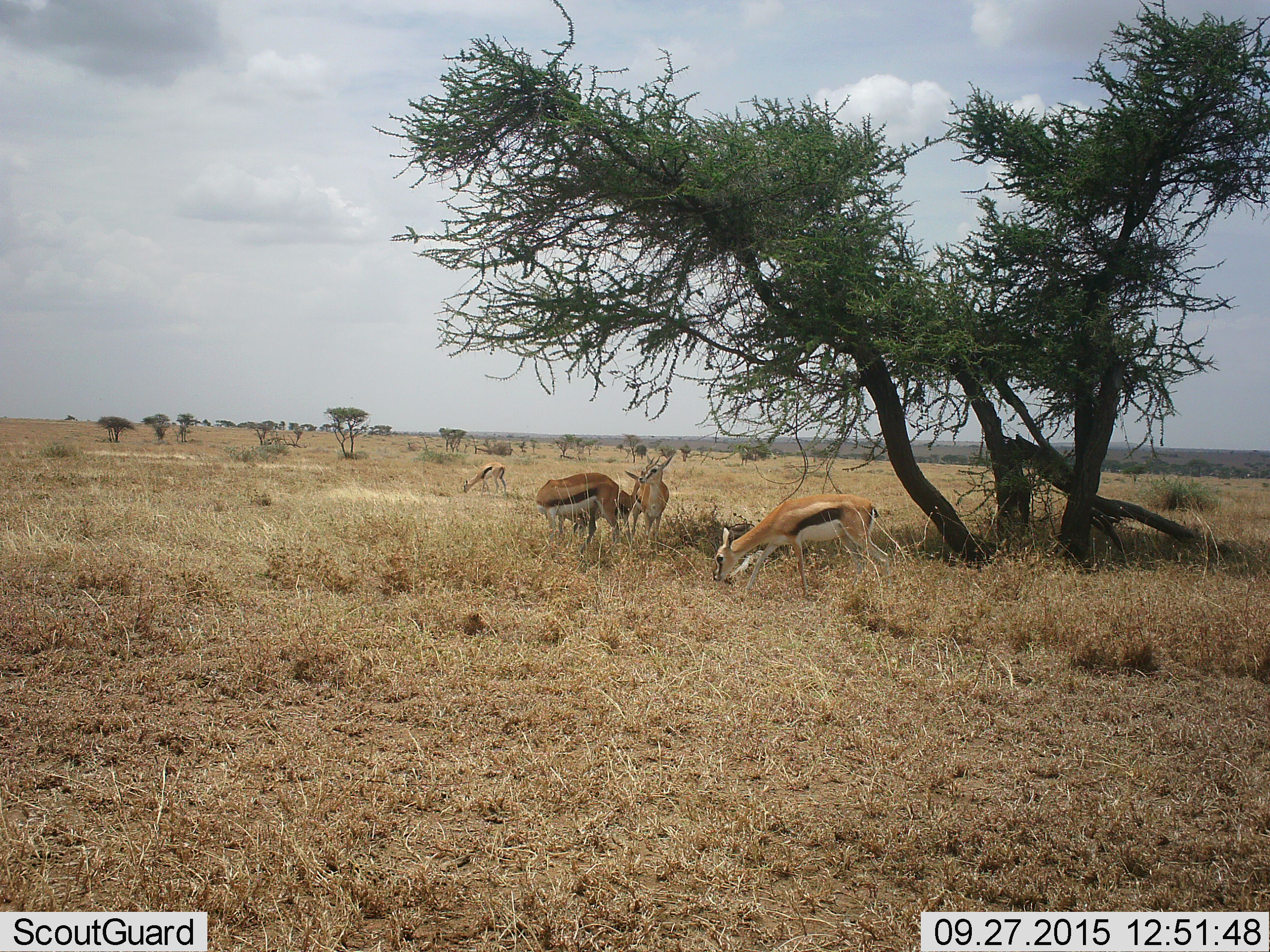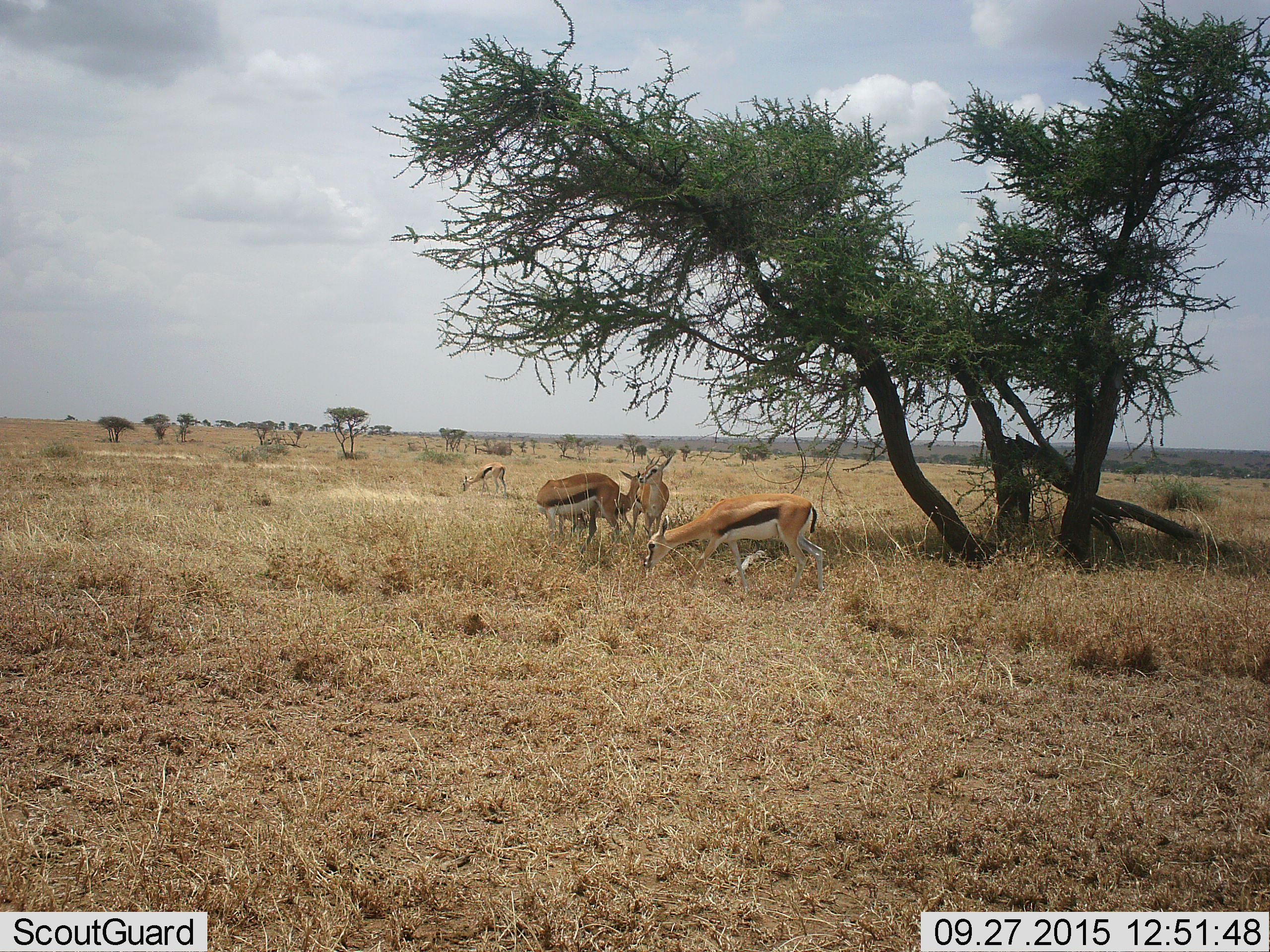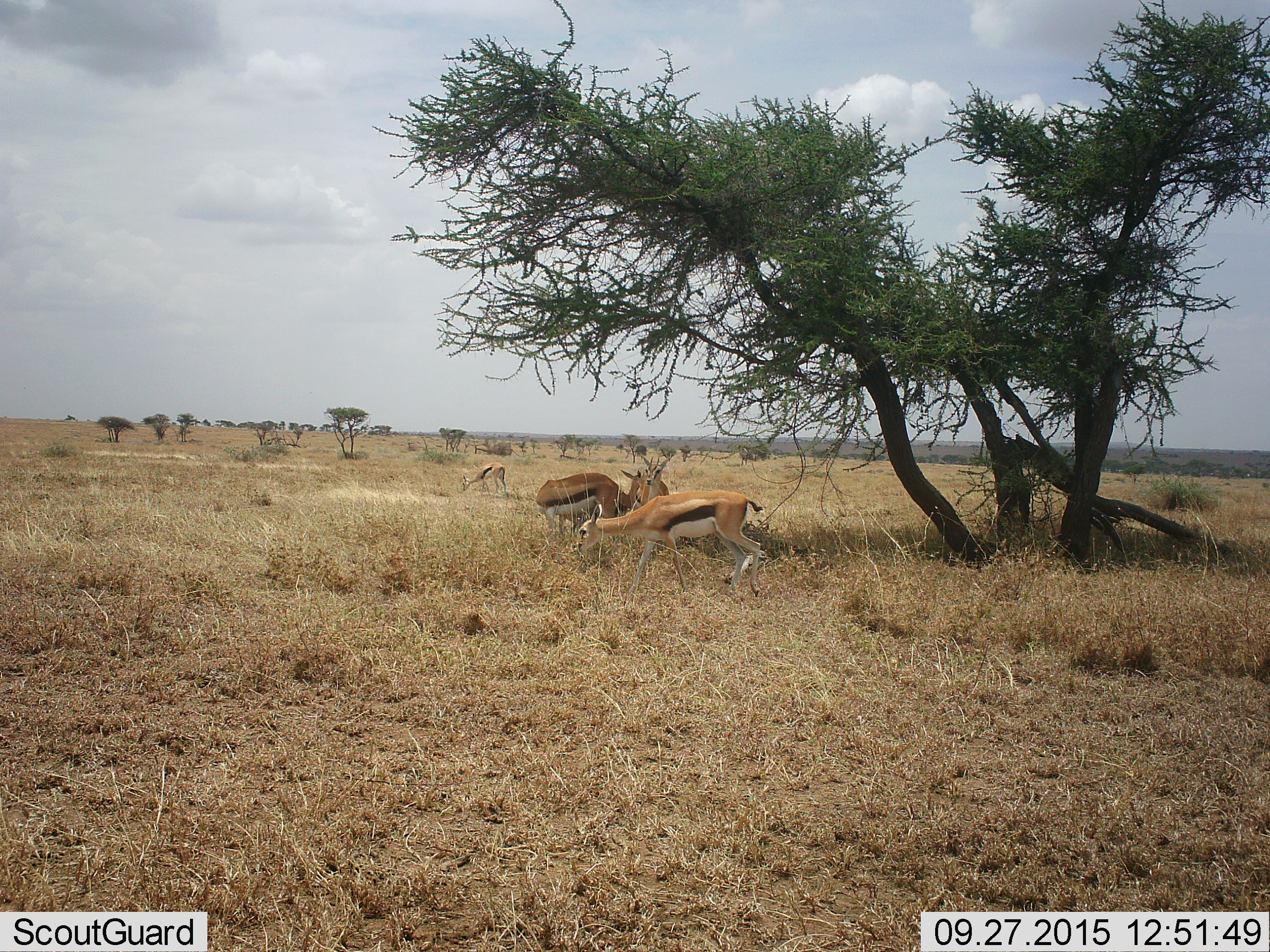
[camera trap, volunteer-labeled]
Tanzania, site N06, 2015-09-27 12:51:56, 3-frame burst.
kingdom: Animalia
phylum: Chordata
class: Mammalia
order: Artiodactyla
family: Bovidae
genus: Eudorcas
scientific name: Eudorcas thomsonii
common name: thomson's gazelle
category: gazellethomsons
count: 5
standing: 75%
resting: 12%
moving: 62%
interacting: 12%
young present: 0%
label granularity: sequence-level